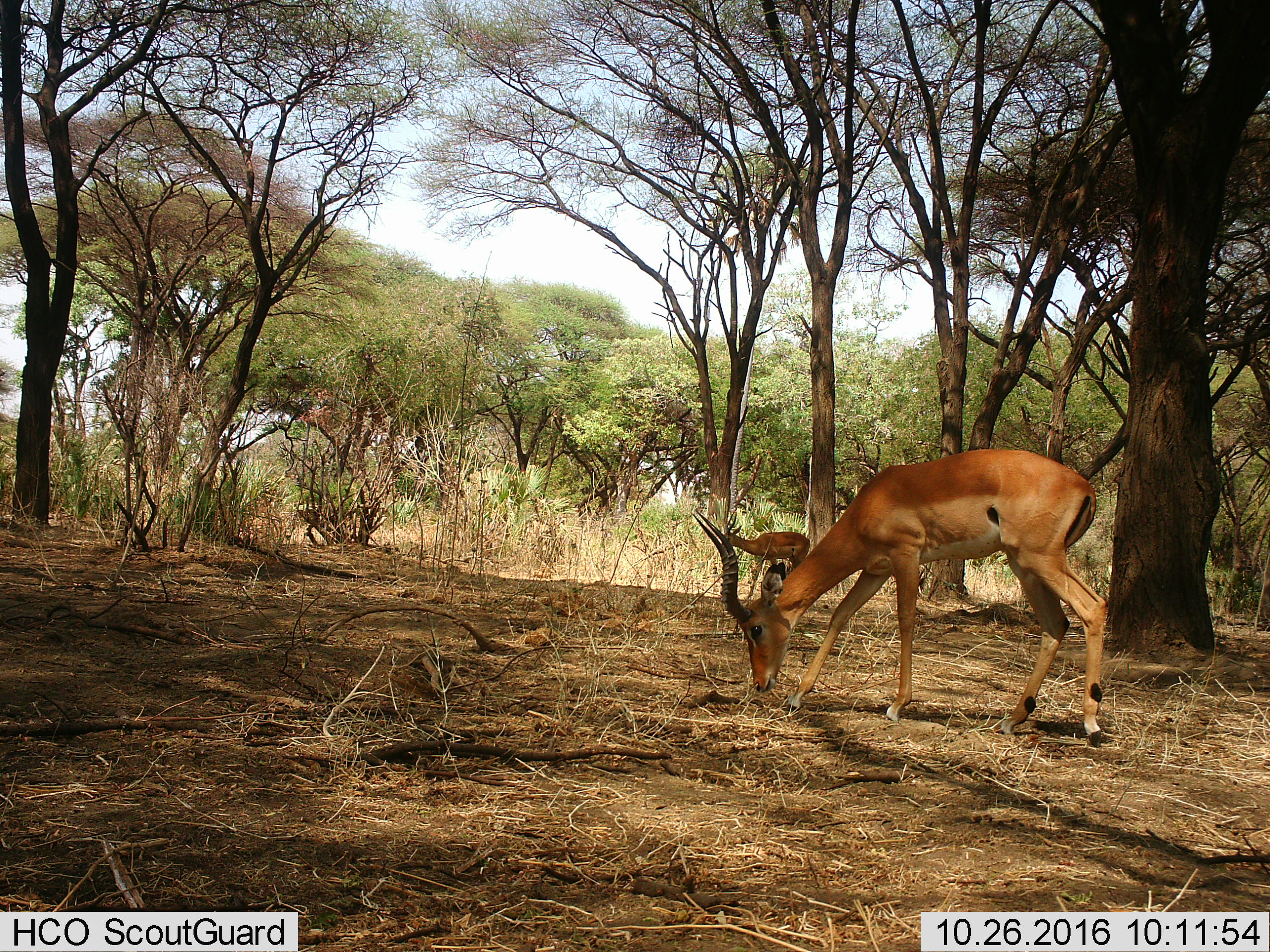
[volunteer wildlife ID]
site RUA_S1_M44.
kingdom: Animalia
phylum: Chordata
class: Mammalia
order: Artiodactyla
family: Bovidae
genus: Aepyceros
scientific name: Aepyceros melampus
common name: impala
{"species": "impala (Aepyceros melampus)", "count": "2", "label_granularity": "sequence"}